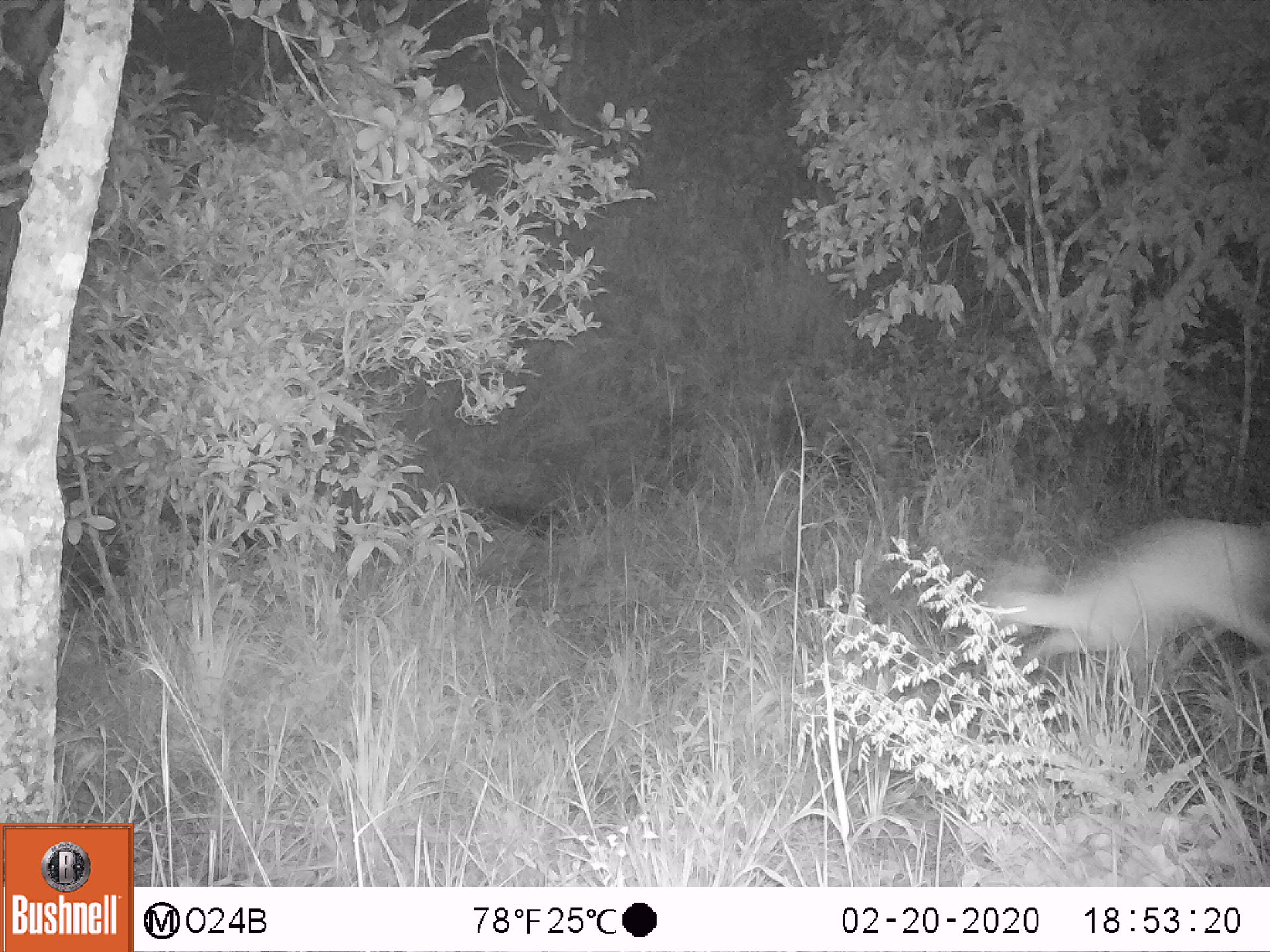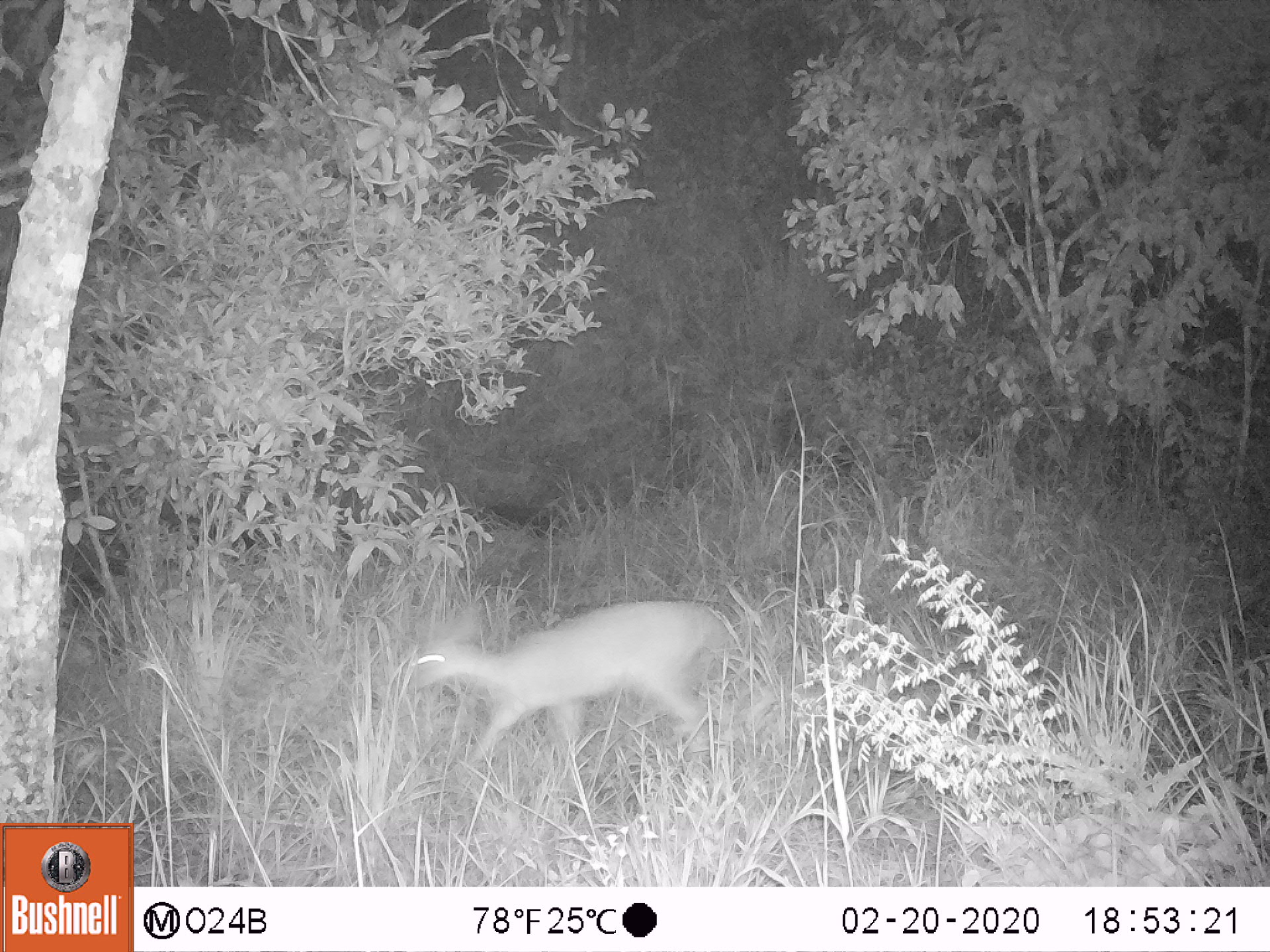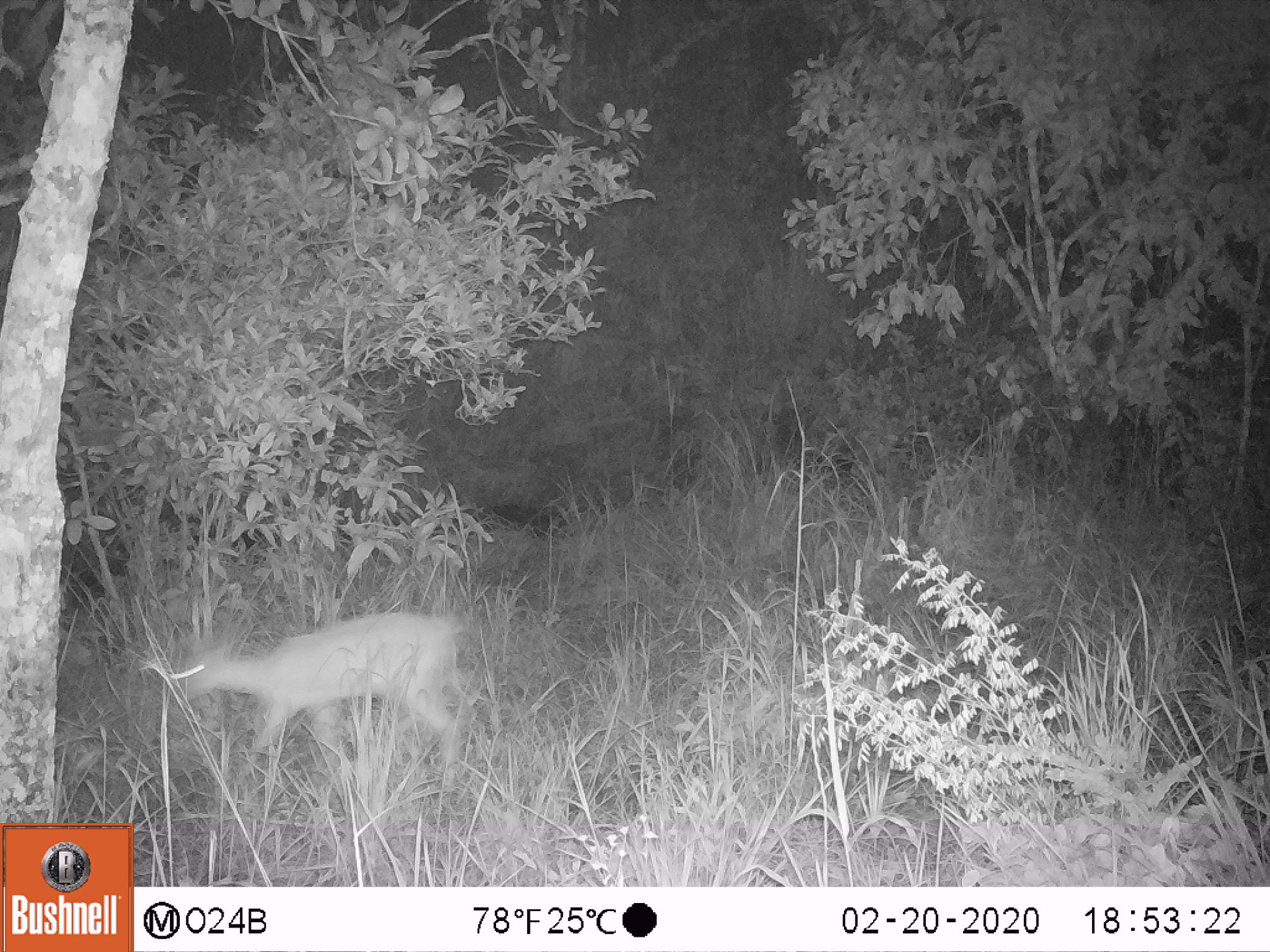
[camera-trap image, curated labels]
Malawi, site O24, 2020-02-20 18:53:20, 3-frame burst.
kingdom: Animalia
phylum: Chordata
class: Mammalia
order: Artiodactyla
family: Bovidae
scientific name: Antilopinae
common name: small antelope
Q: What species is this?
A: Small antelope (Antilopinae).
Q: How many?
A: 1.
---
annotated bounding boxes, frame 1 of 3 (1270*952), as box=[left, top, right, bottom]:
small antelope: box=[955, 509, 1269, 751]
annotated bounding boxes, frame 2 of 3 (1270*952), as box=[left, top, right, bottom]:
small antelope: box=[391, 584, 736, 793]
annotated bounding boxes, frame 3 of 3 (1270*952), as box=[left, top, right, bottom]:
small antelope: box=[157, 606, 468, 804]